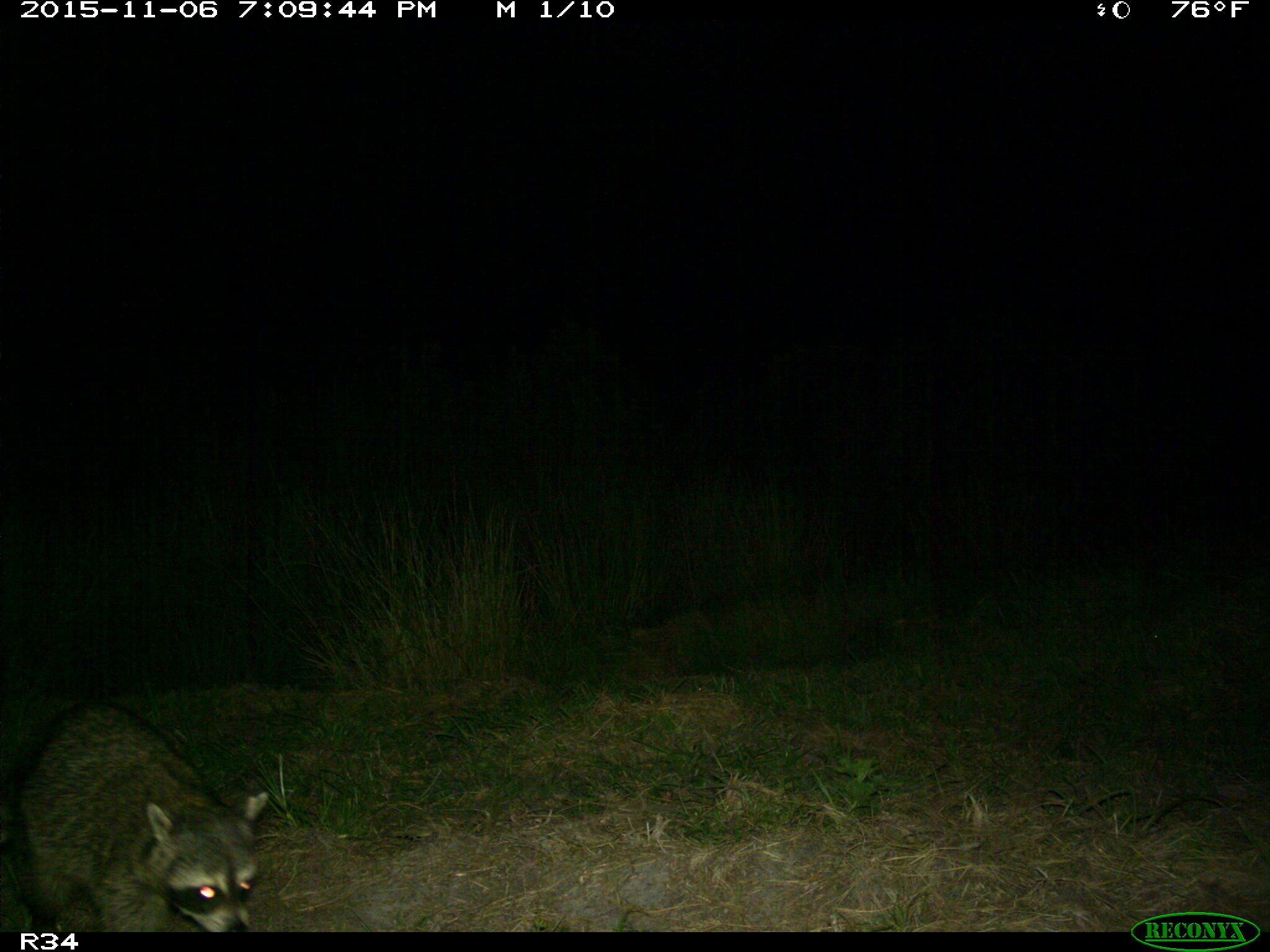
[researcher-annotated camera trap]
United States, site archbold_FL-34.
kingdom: Animalia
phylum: Chordata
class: Mammalia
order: Carnivora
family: Procyonidae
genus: Procyon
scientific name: Procyon lotor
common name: common raccoon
Procyon lotor (common raccoon).